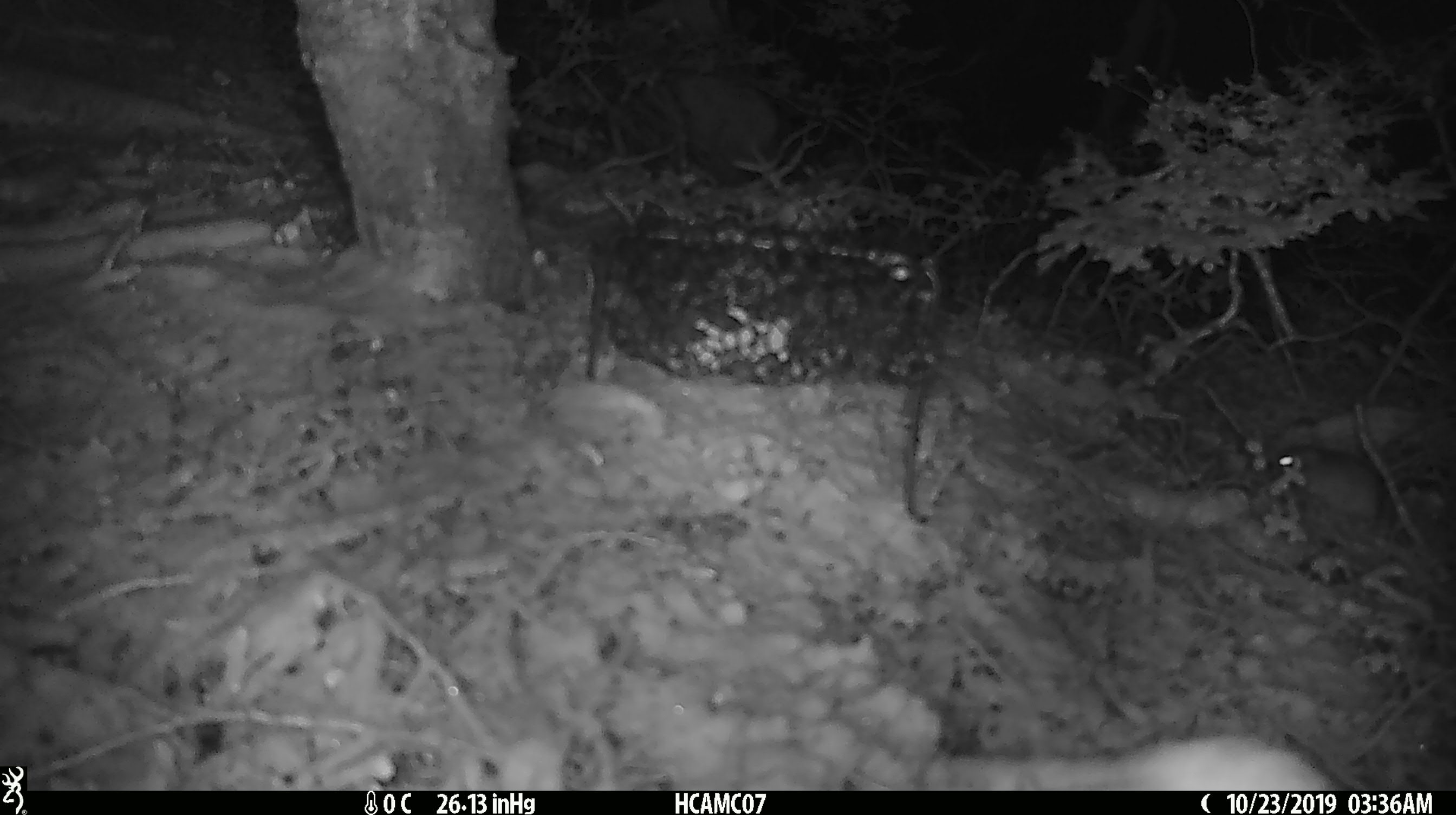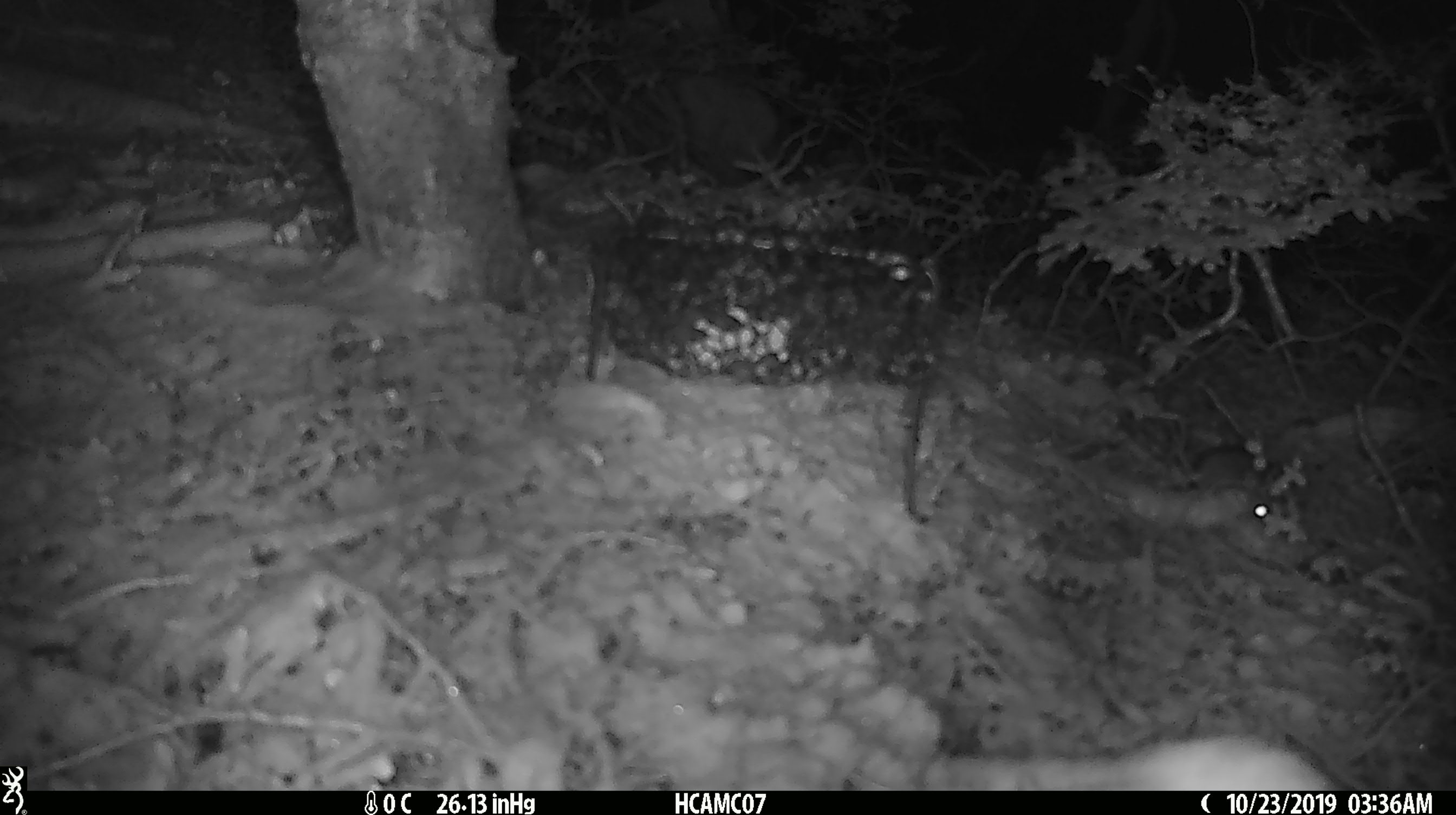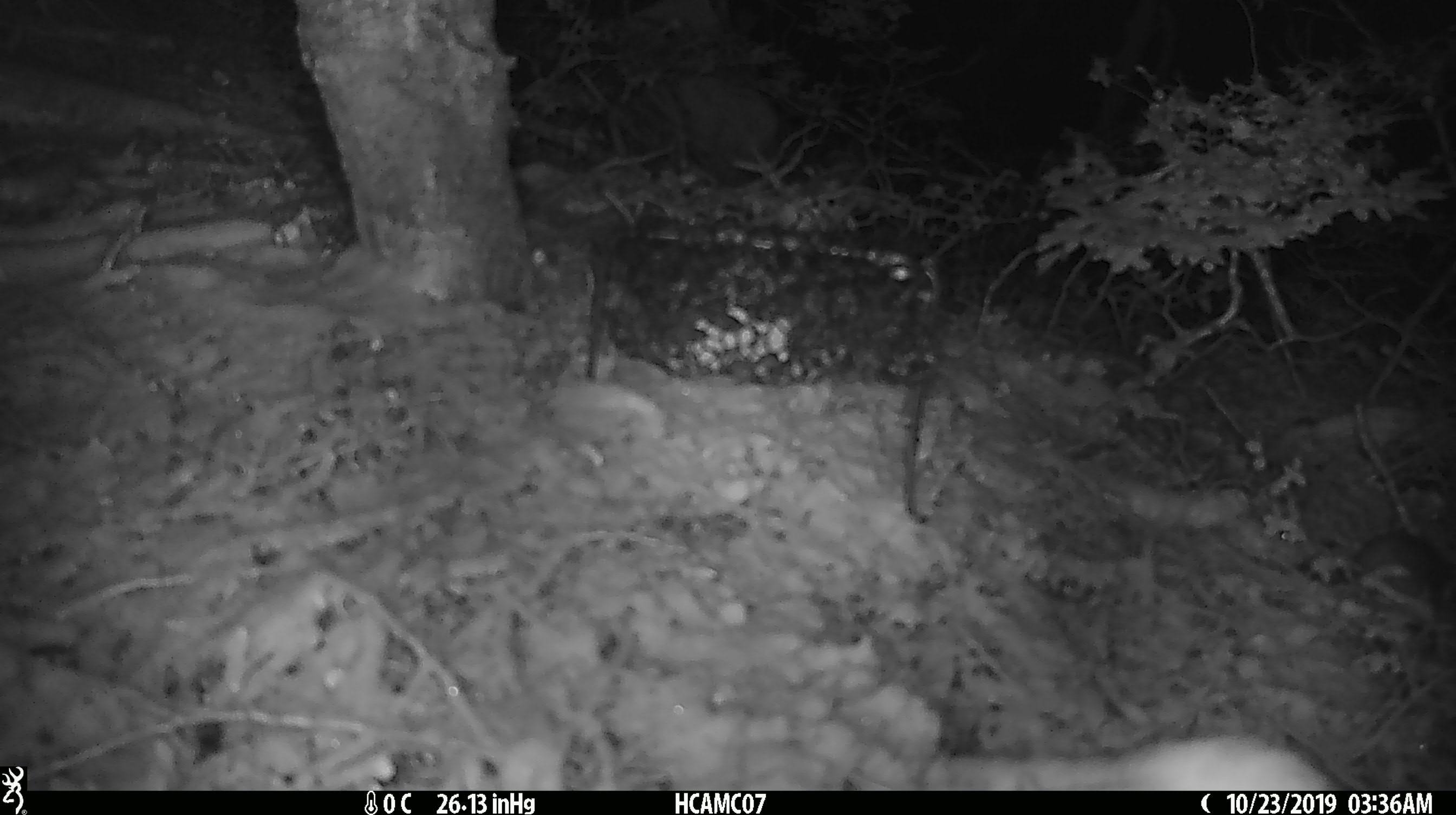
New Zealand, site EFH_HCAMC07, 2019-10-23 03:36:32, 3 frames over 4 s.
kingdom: Animalia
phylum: Chordata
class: Mammalia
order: Rodentia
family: Muridae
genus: Mus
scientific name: Mus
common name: mouse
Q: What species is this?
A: Mouse (Mus).